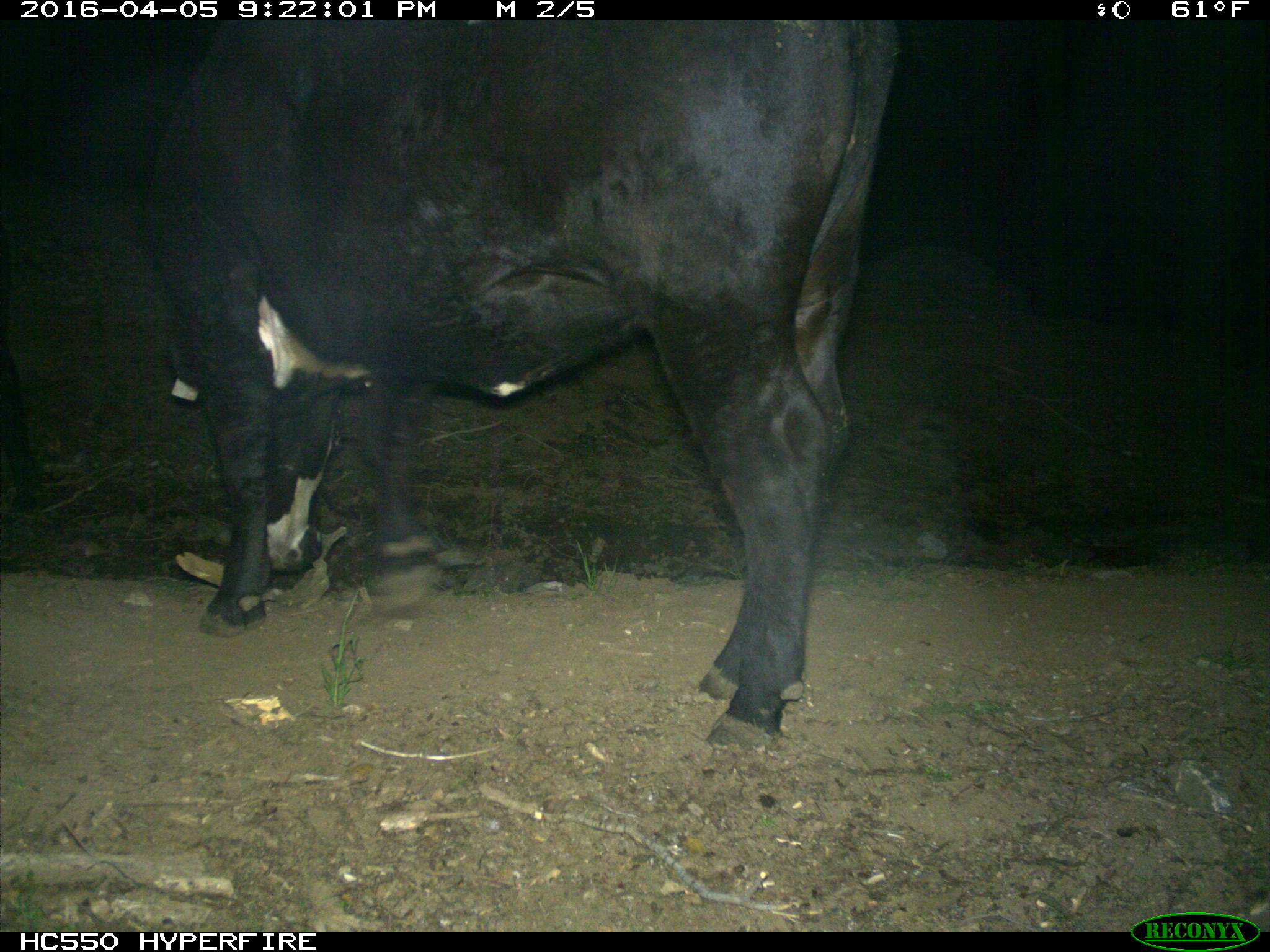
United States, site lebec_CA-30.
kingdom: Animalia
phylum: Chordata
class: Mammalia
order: Artiodactyla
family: Bovidae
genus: Bos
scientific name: Bos taurus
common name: domestic cow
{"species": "Bos taurus (domestic cow)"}